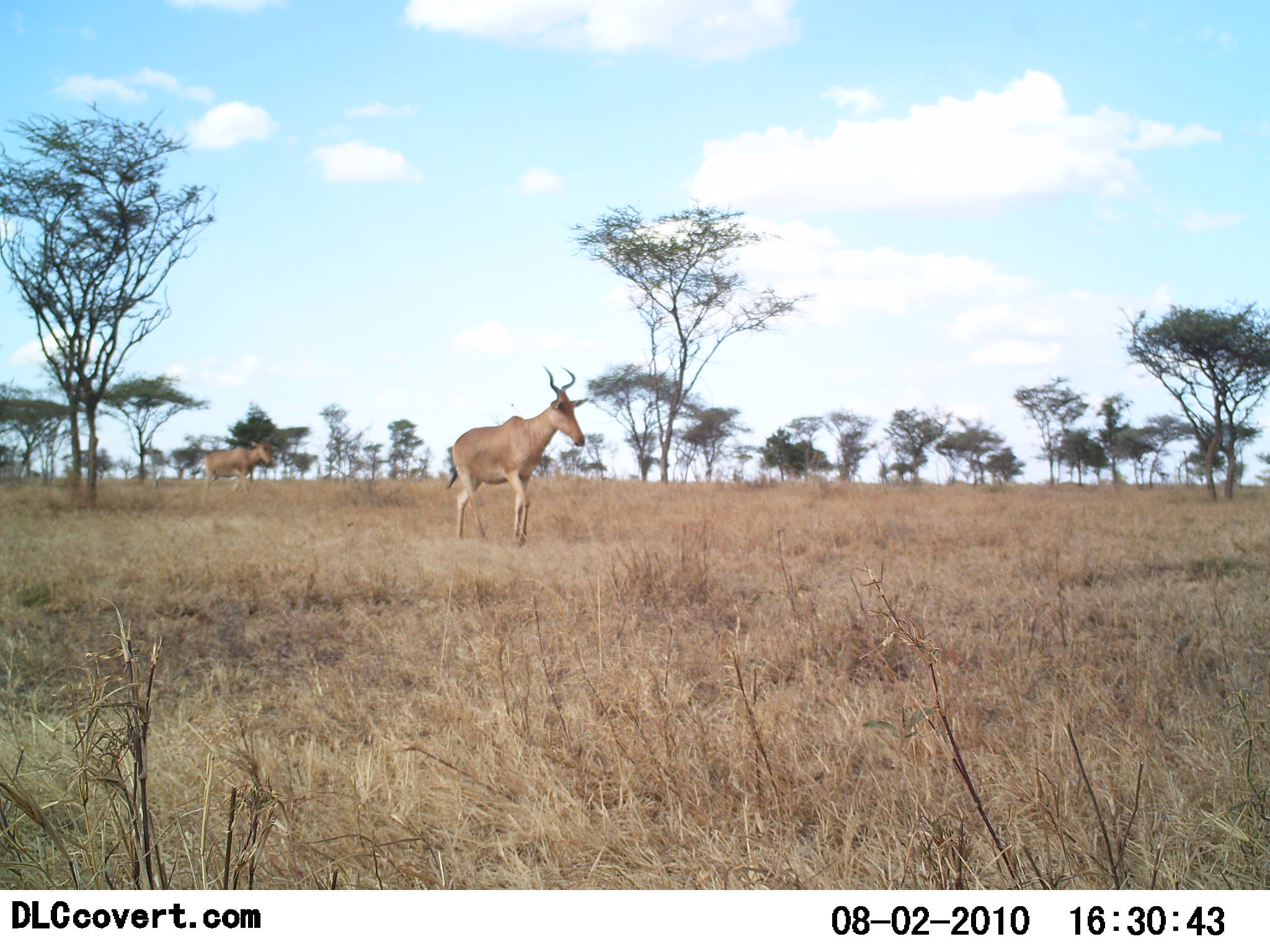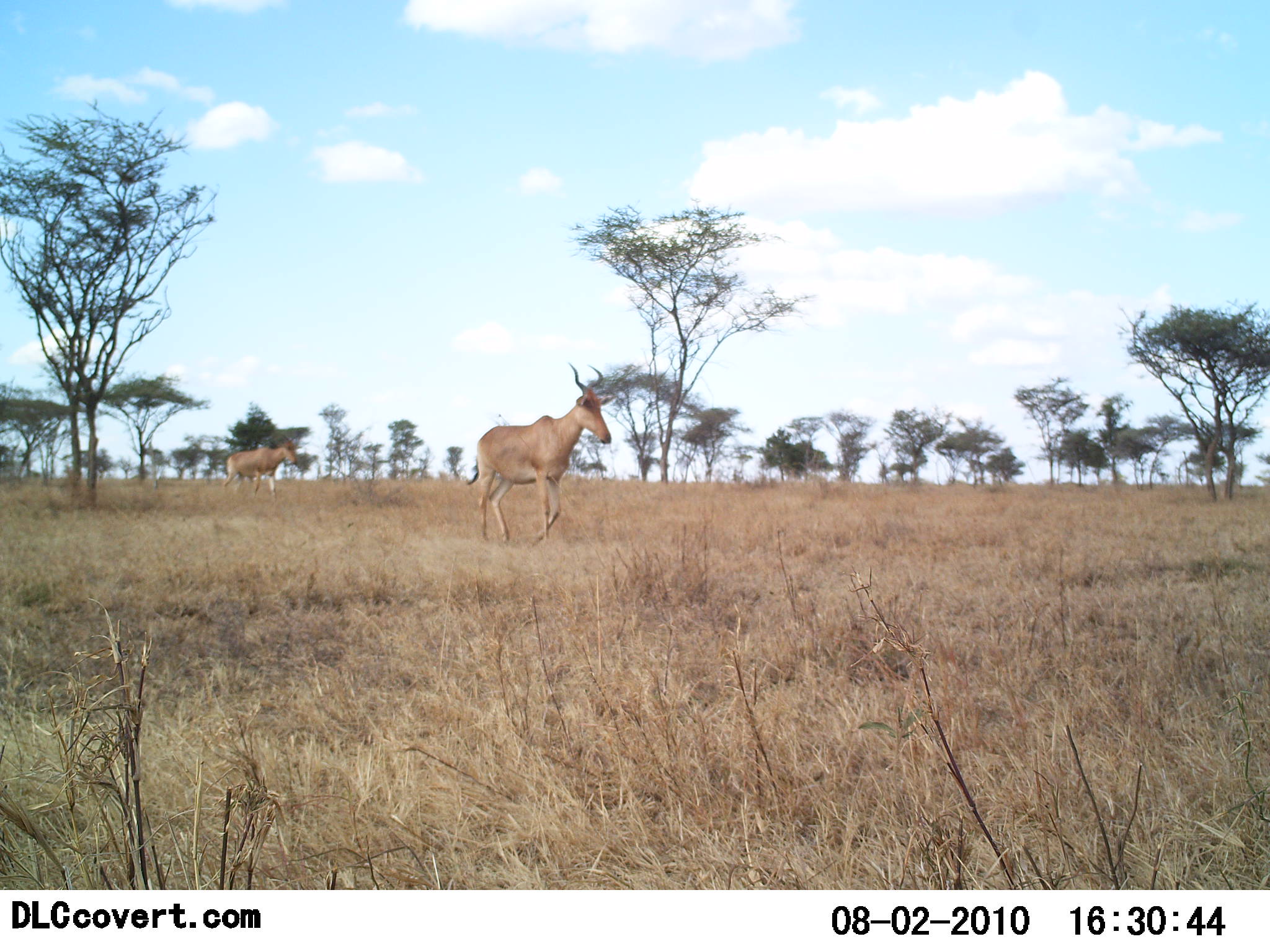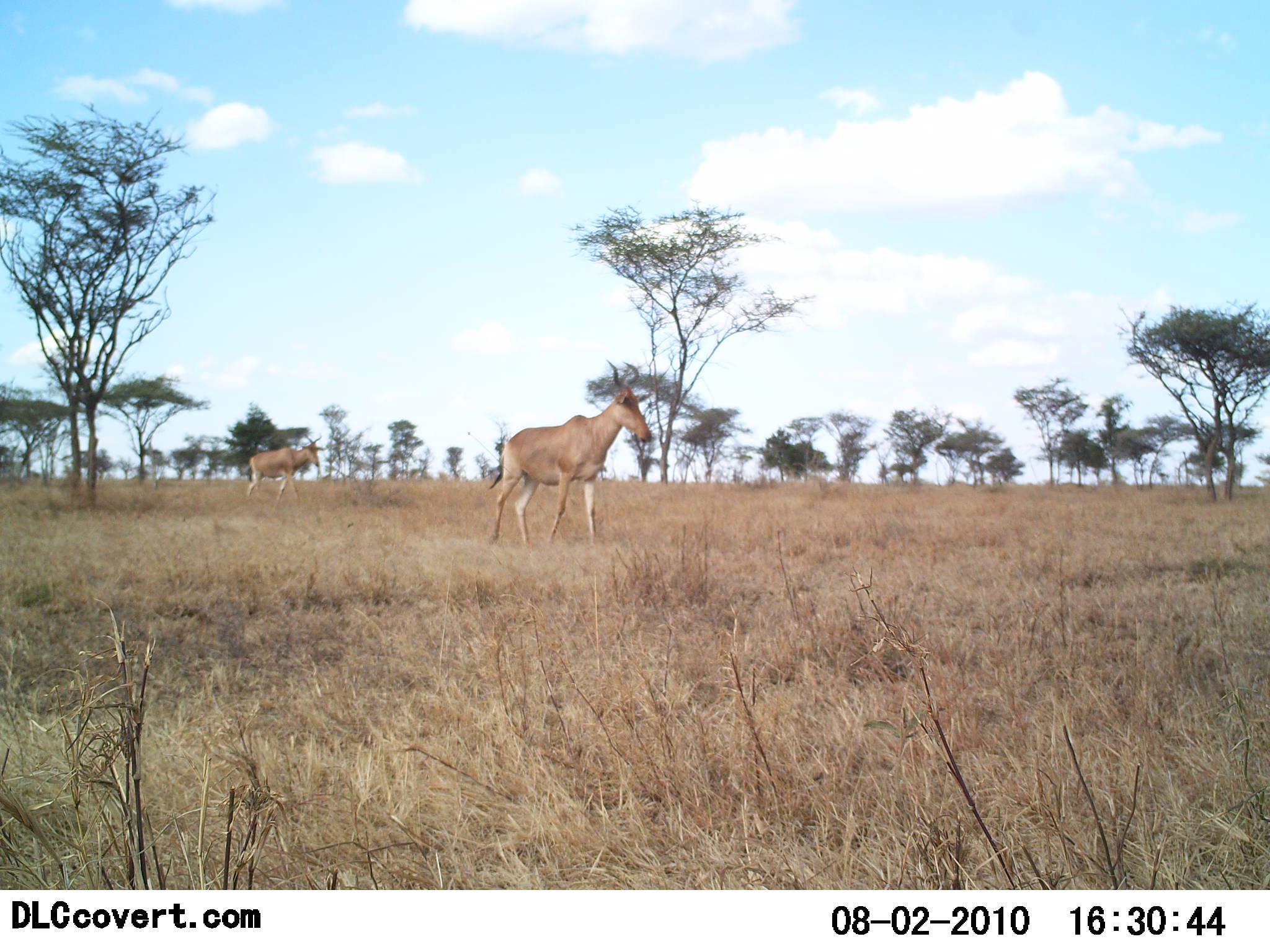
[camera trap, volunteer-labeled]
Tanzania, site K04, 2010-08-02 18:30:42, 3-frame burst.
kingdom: Animalia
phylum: Chordata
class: Mammalia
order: Artiodactyla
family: Bovidae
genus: Alcelaphus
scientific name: Alcelaphus buselaphus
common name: hartebeest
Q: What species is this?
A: Hartebeest (Alcelaphus buselaphus).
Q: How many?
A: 2.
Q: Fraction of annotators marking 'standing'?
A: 7%.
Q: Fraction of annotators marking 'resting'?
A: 0%.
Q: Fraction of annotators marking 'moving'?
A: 100%.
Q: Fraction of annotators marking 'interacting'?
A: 0%.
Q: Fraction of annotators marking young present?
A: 0%.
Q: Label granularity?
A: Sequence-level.